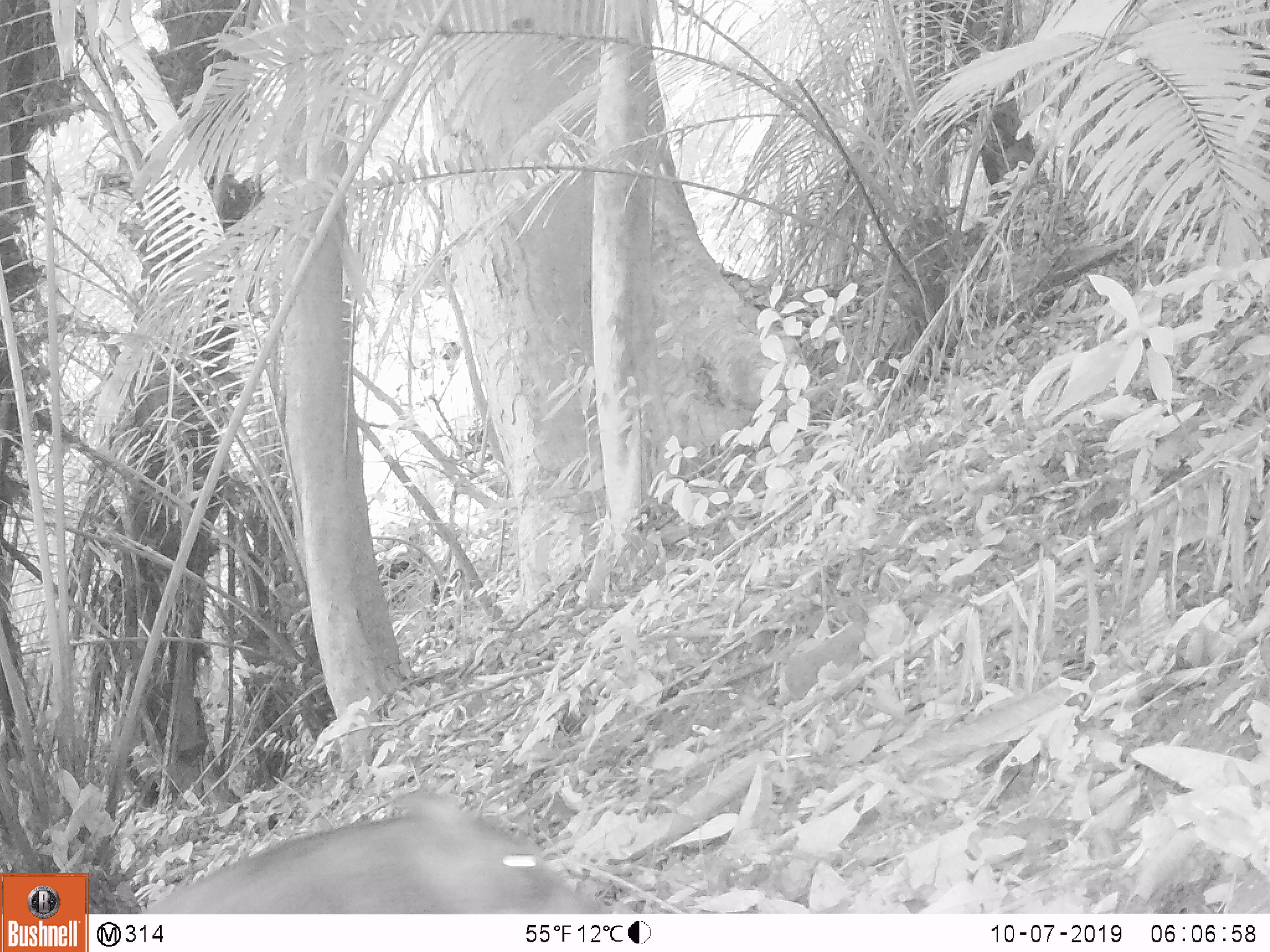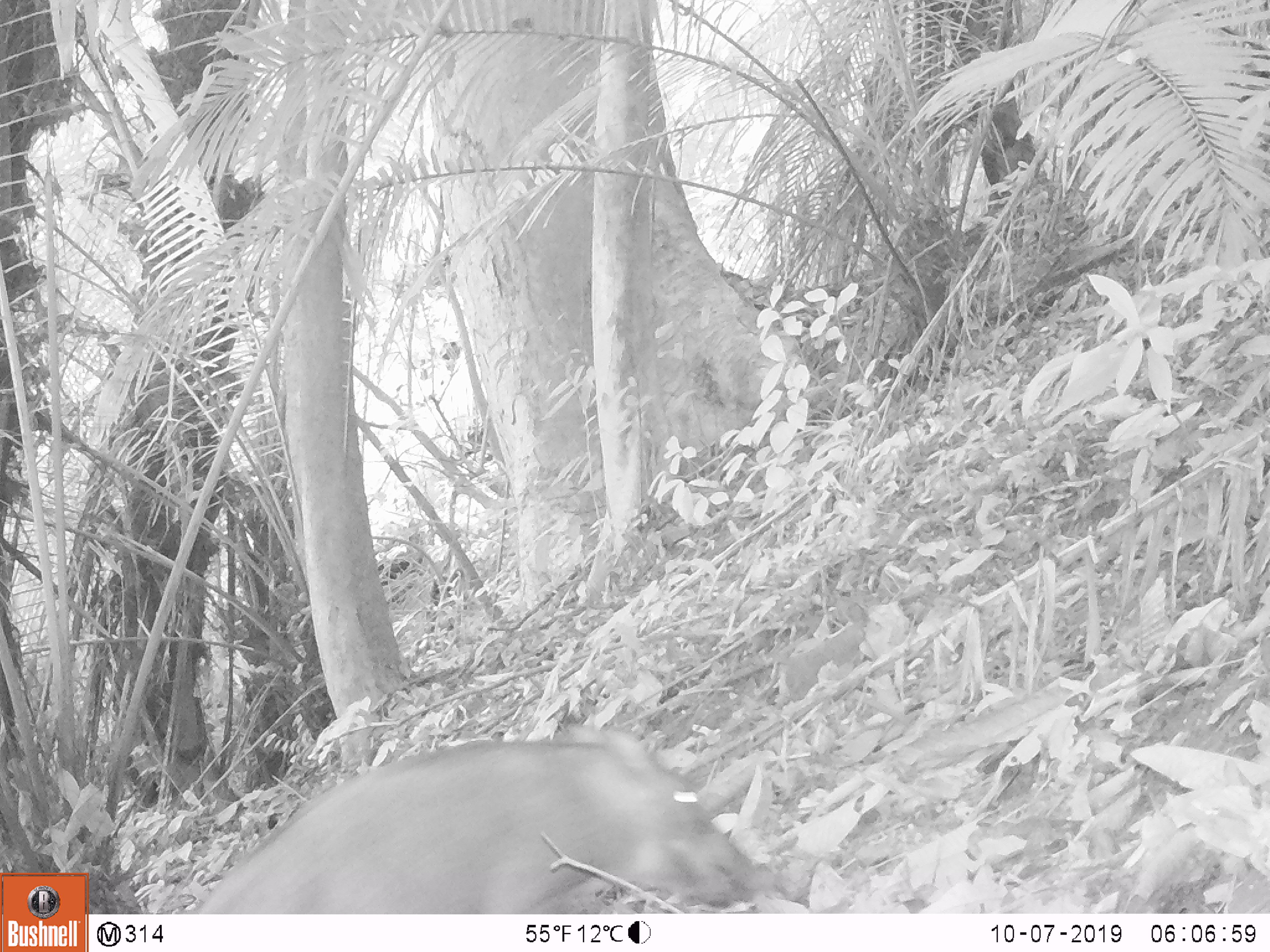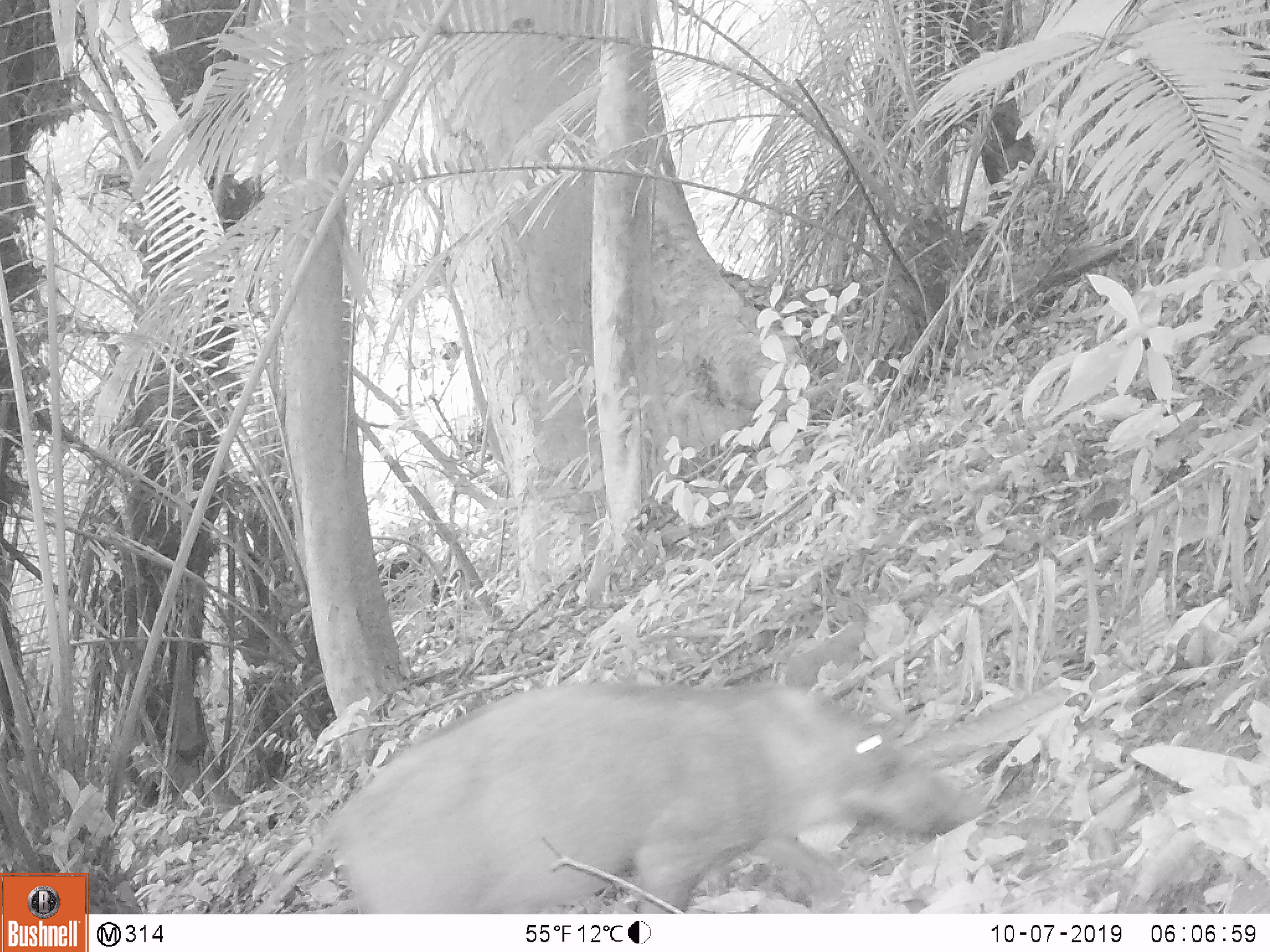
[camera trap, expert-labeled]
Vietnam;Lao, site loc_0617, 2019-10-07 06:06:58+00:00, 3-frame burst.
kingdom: Animalia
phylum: Chordata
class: Mammalia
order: Artiodactyla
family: Suidae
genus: Sus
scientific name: Sus scrofa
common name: eurasian wild pig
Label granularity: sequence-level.